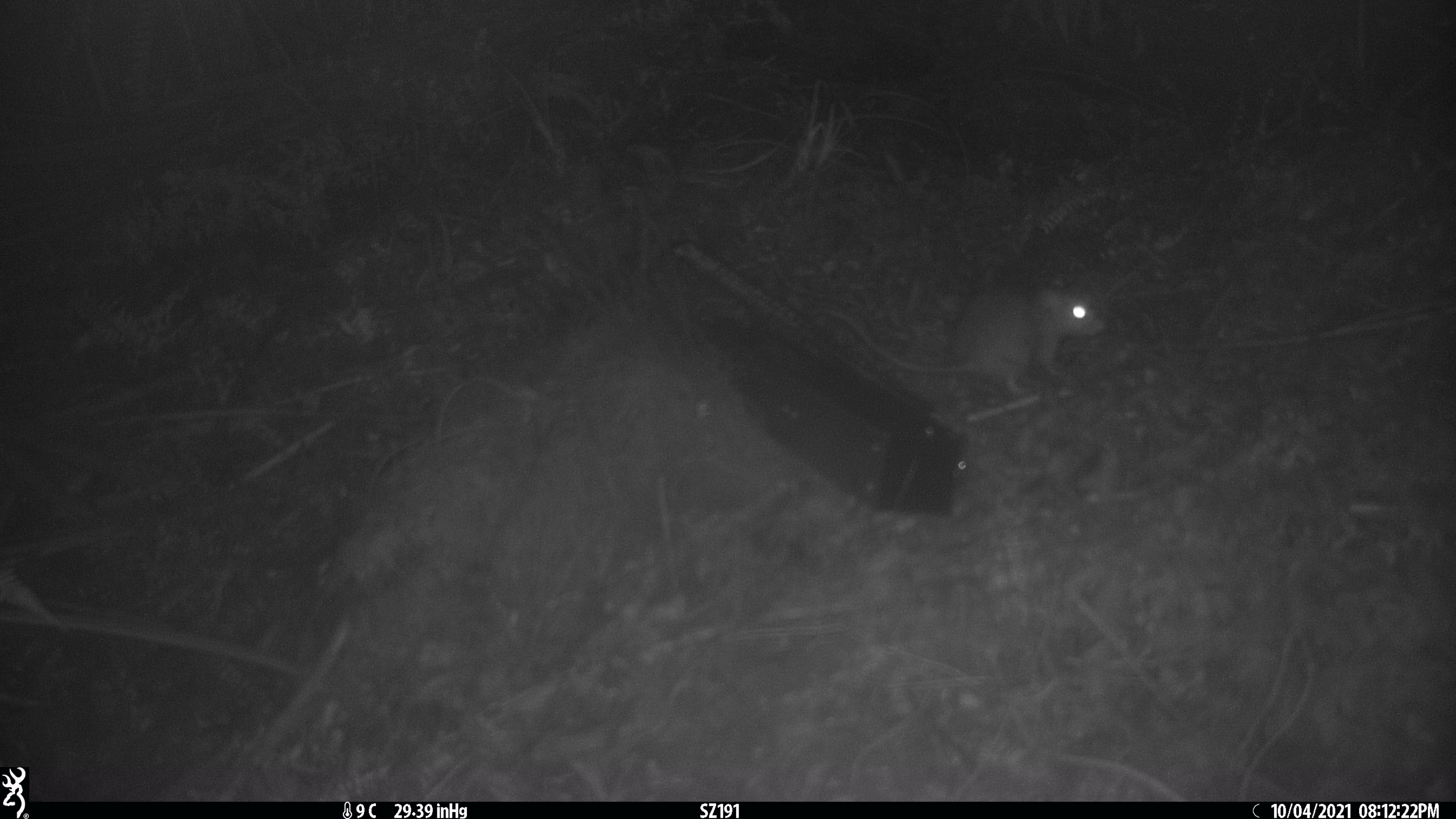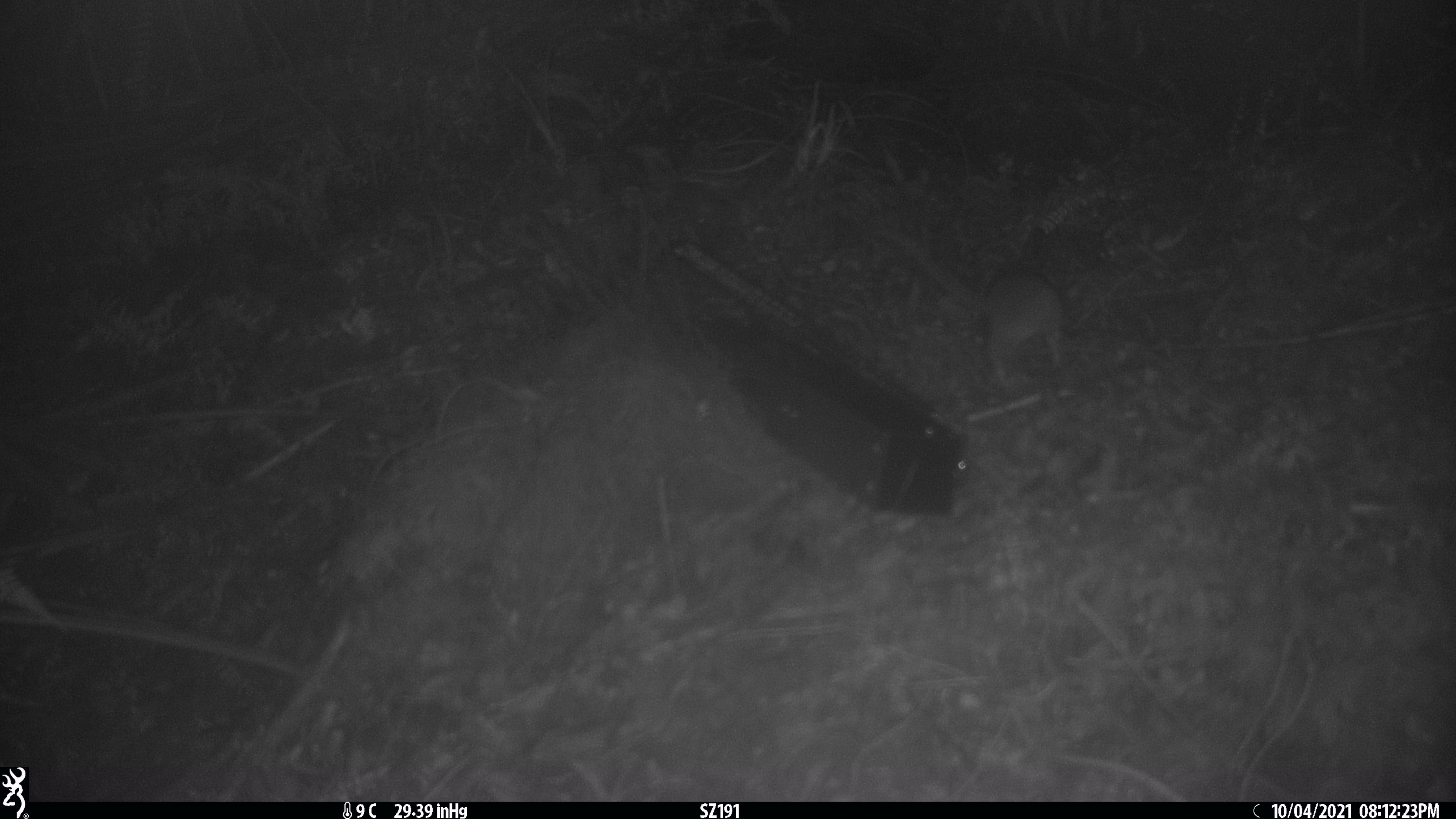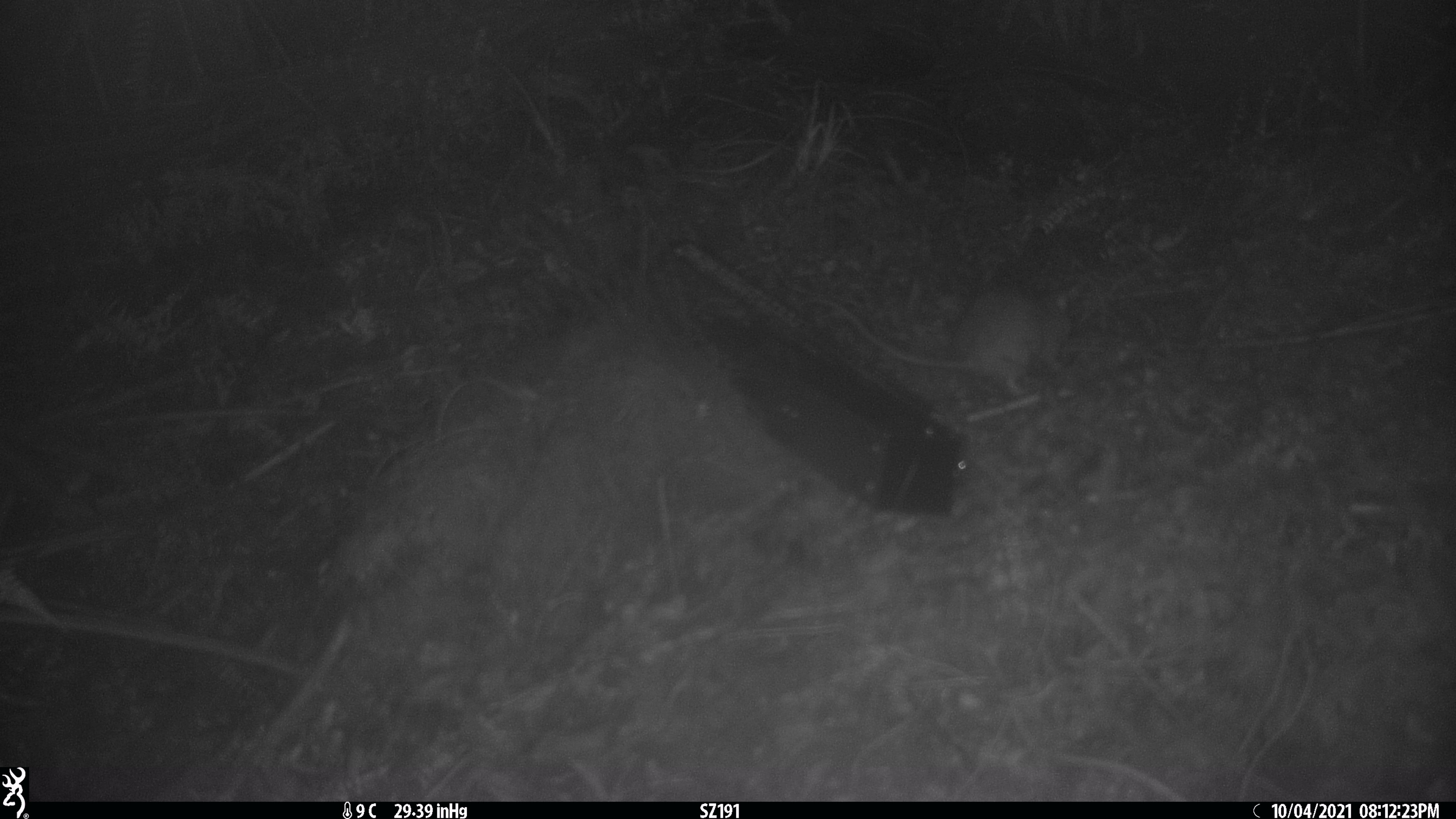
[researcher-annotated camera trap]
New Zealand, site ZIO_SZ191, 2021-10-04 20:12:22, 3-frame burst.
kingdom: Animalia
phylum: Chordata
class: Mammalia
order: Rodentia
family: Muridae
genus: Rattus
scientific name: Rattus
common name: rat